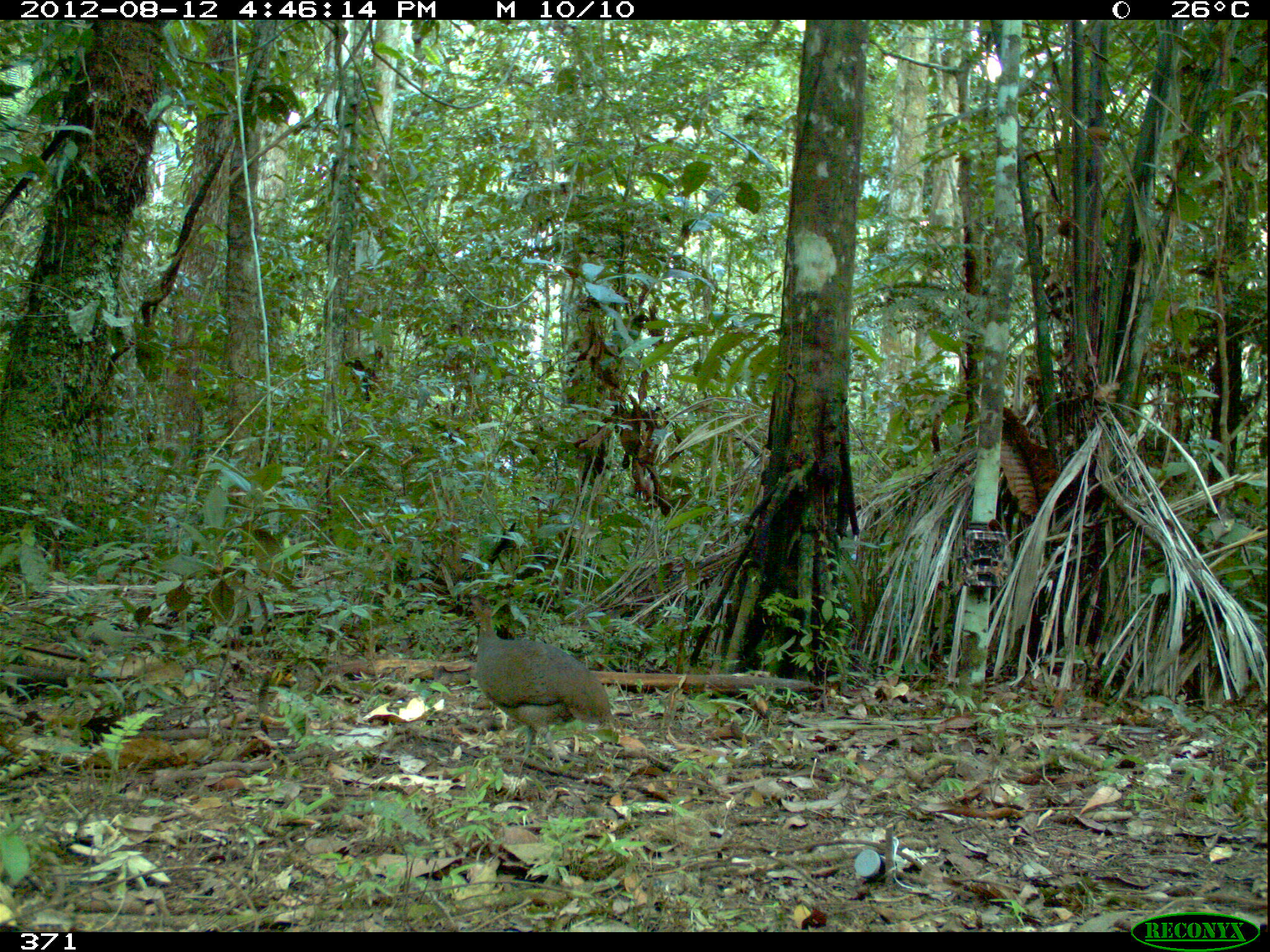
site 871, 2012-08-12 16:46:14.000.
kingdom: Animalia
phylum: Chordata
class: Aves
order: Galliformes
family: Phasianidae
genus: Alectoris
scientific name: Alectoris rufa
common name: red-legged partridge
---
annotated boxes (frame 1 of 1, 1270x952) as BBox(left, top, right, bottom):
alectoris rufa: BBox(466, 592, 622, 770)